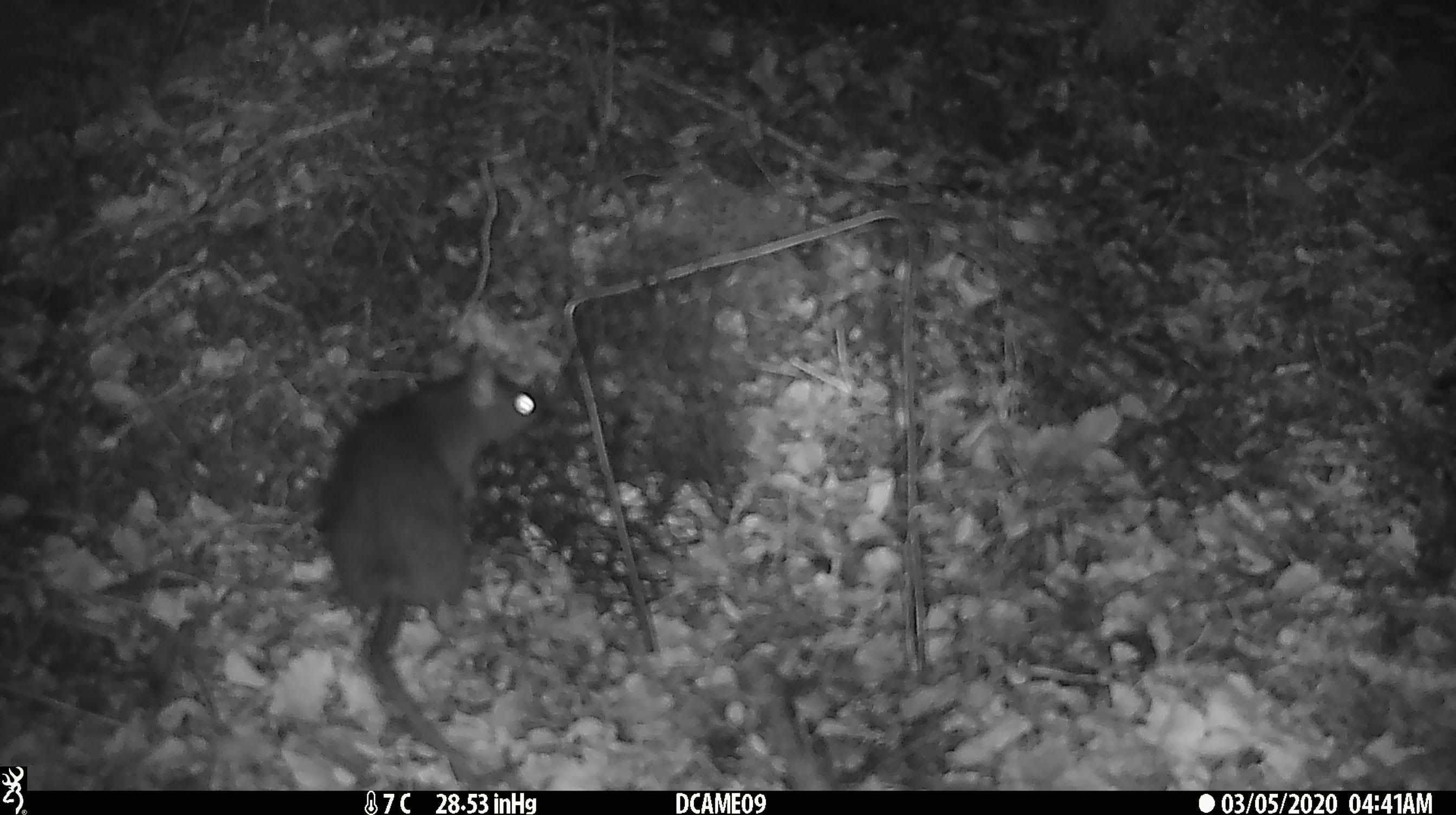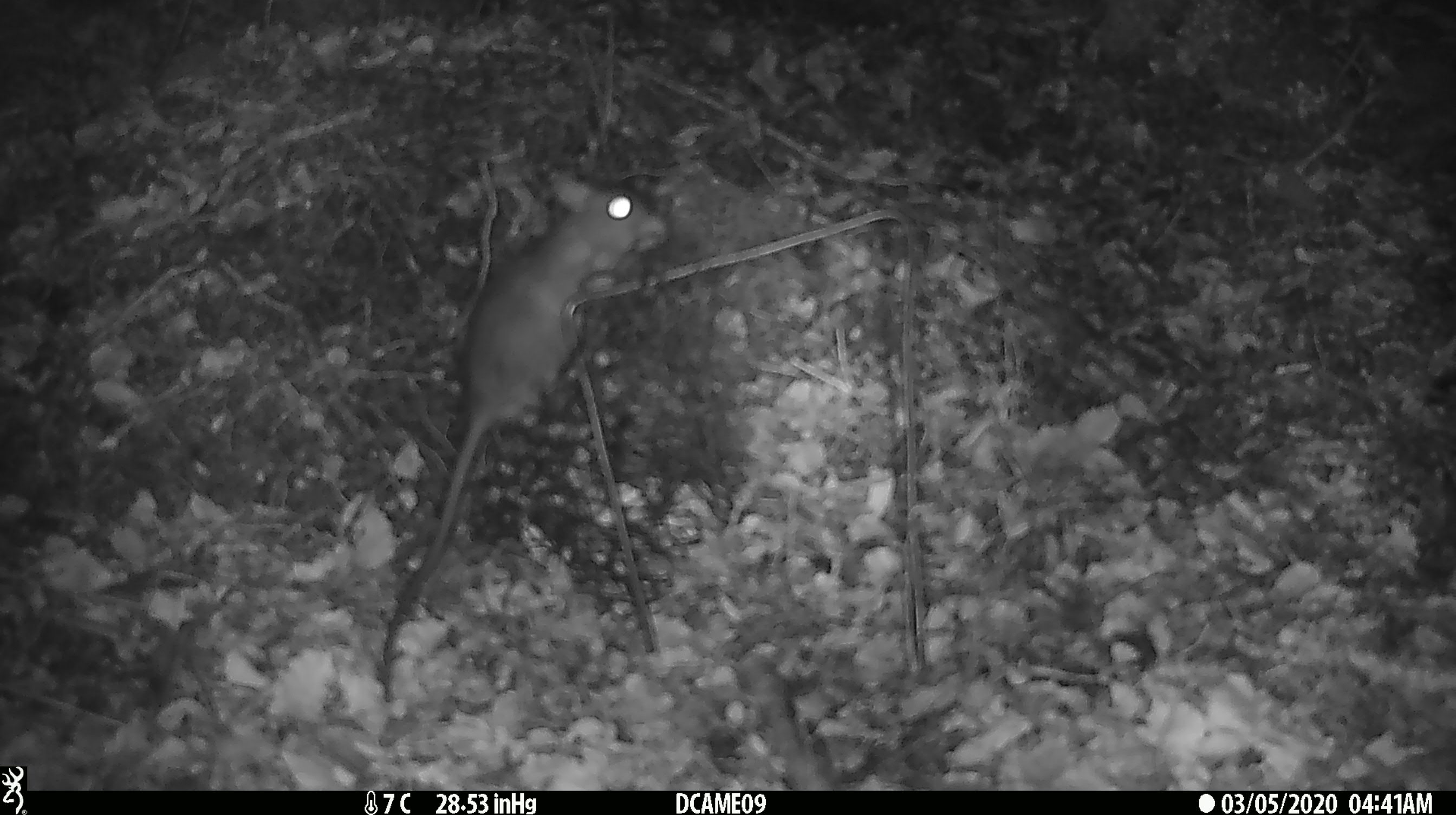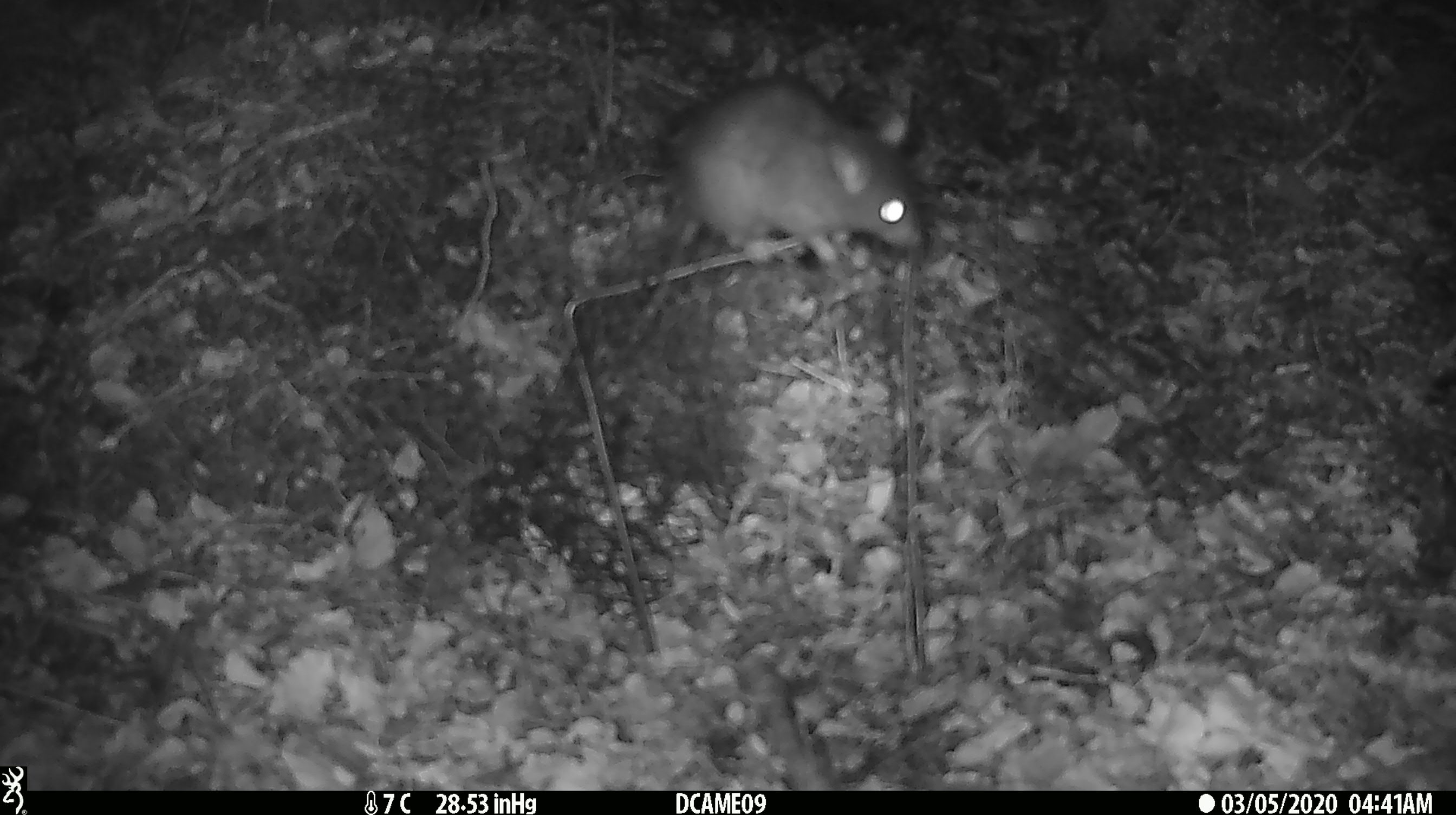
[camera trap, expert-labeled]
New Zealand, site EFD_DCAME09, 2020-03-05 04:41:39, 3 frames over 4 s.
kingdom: Animalia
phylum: Chordata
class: Mammalia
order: Rodentia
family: Muridae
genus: Rattus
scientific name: Rattus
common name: rat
Rat (Rattus).